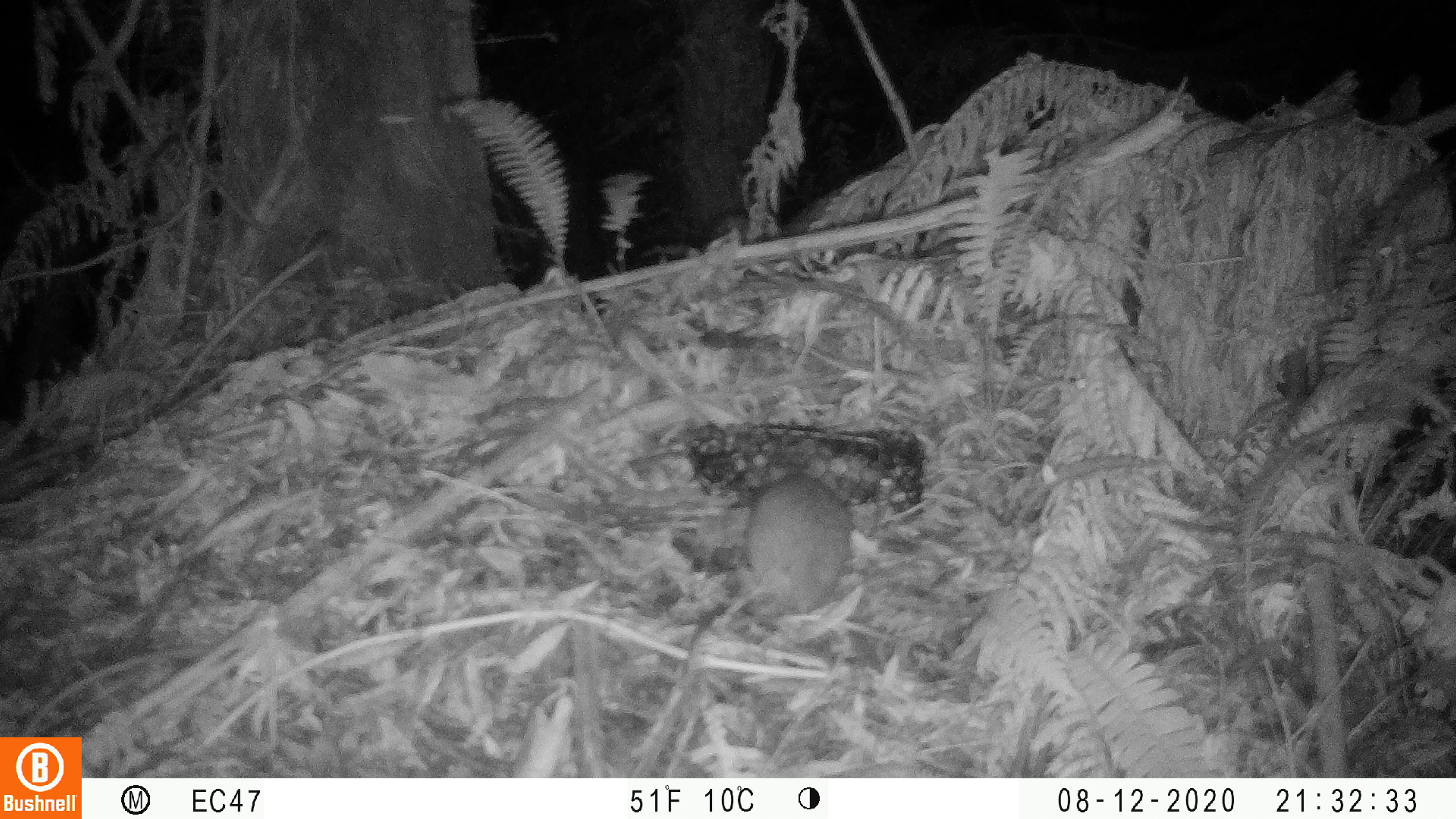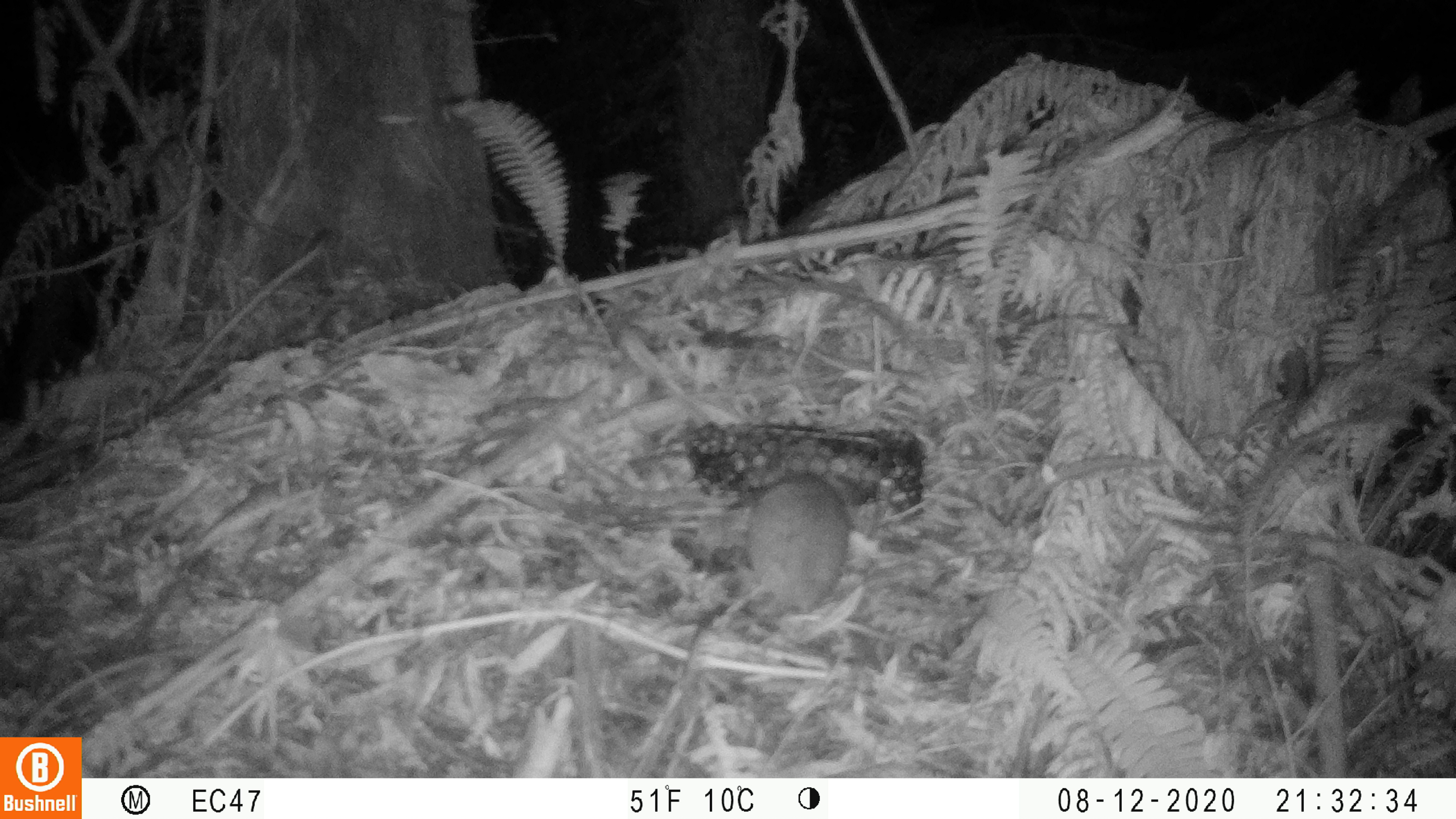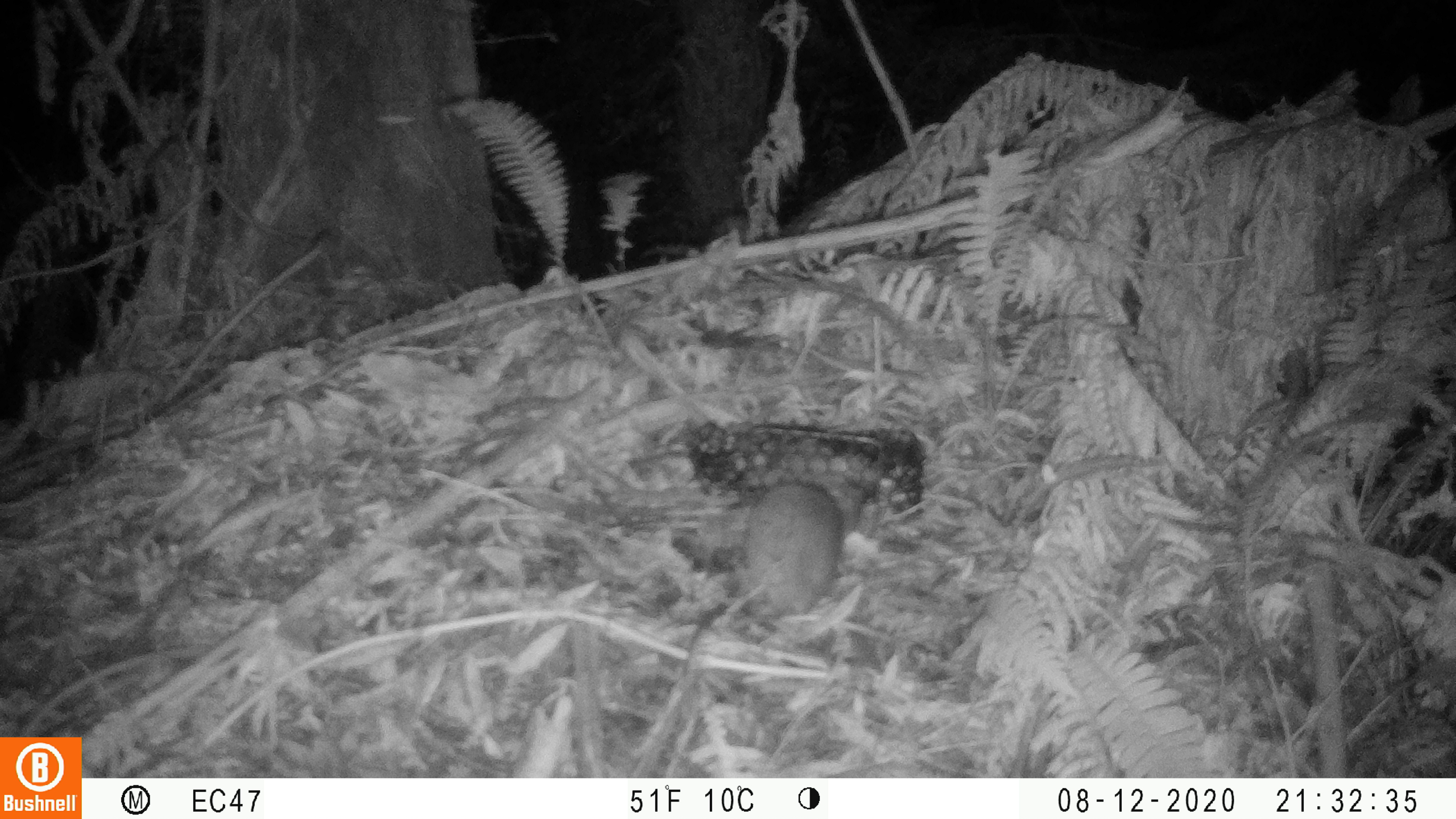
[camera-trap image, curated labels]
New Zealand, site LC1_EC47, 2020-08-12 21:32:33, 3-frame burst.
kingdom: Animalia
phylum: Chordata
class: Mammalia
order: Rodentia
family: Muridae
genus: Rattus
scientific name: Rattus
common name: rat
Rat (Rattus).